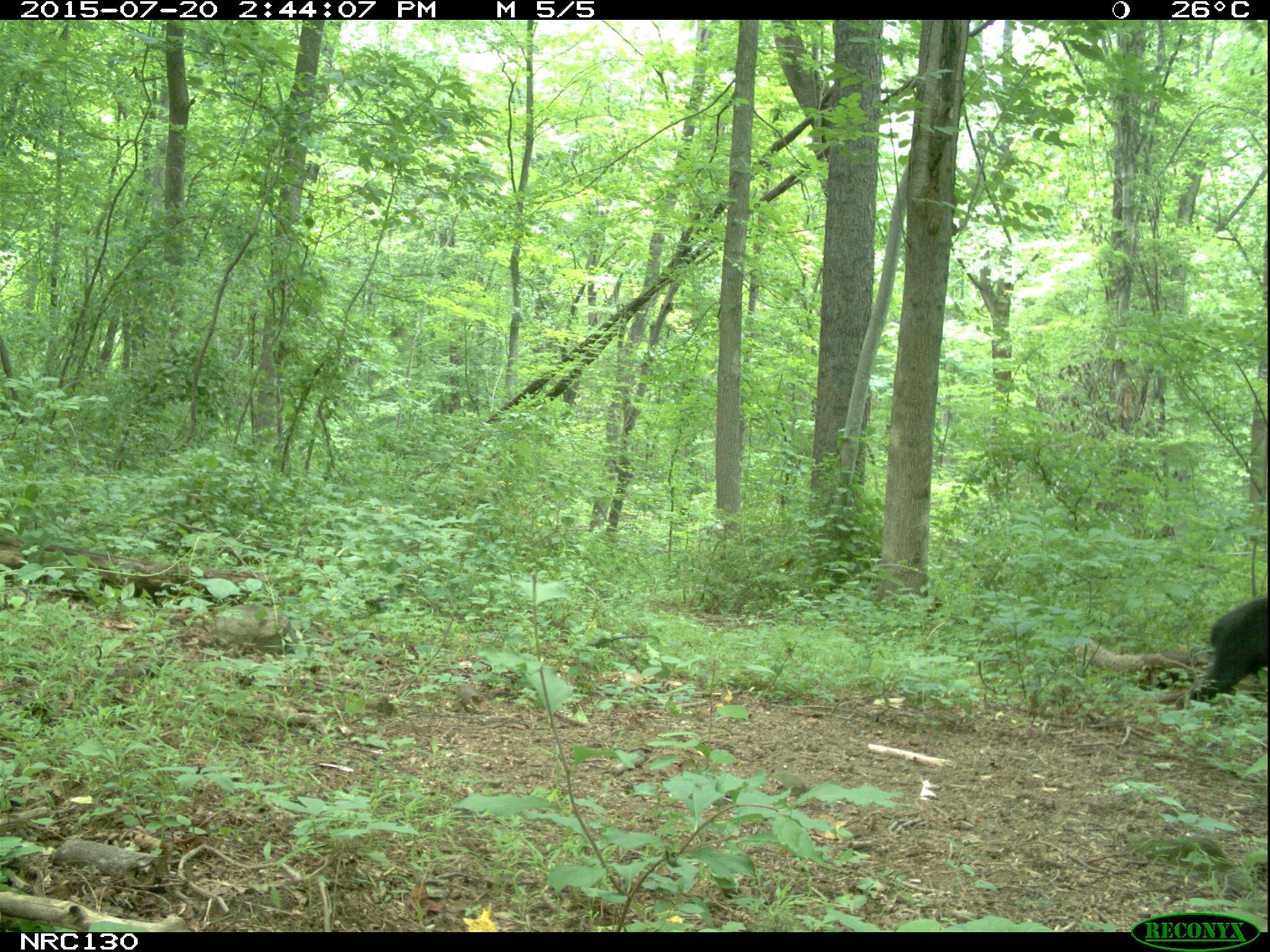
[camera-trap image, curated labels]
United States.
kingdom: Animalia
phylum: Chordata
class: Mammalia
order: Carnivora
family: Ursidae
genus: Ursus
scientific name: Ursus americanus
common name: american black bear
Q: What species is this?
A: American Black Bear (Ursus americanus).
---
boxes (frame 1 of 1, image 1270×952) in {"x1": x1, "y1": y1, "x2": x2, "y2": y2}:
American Black Bear: {"x1": 1185, "y1": 588, "x2": 1266, "y2": 704}